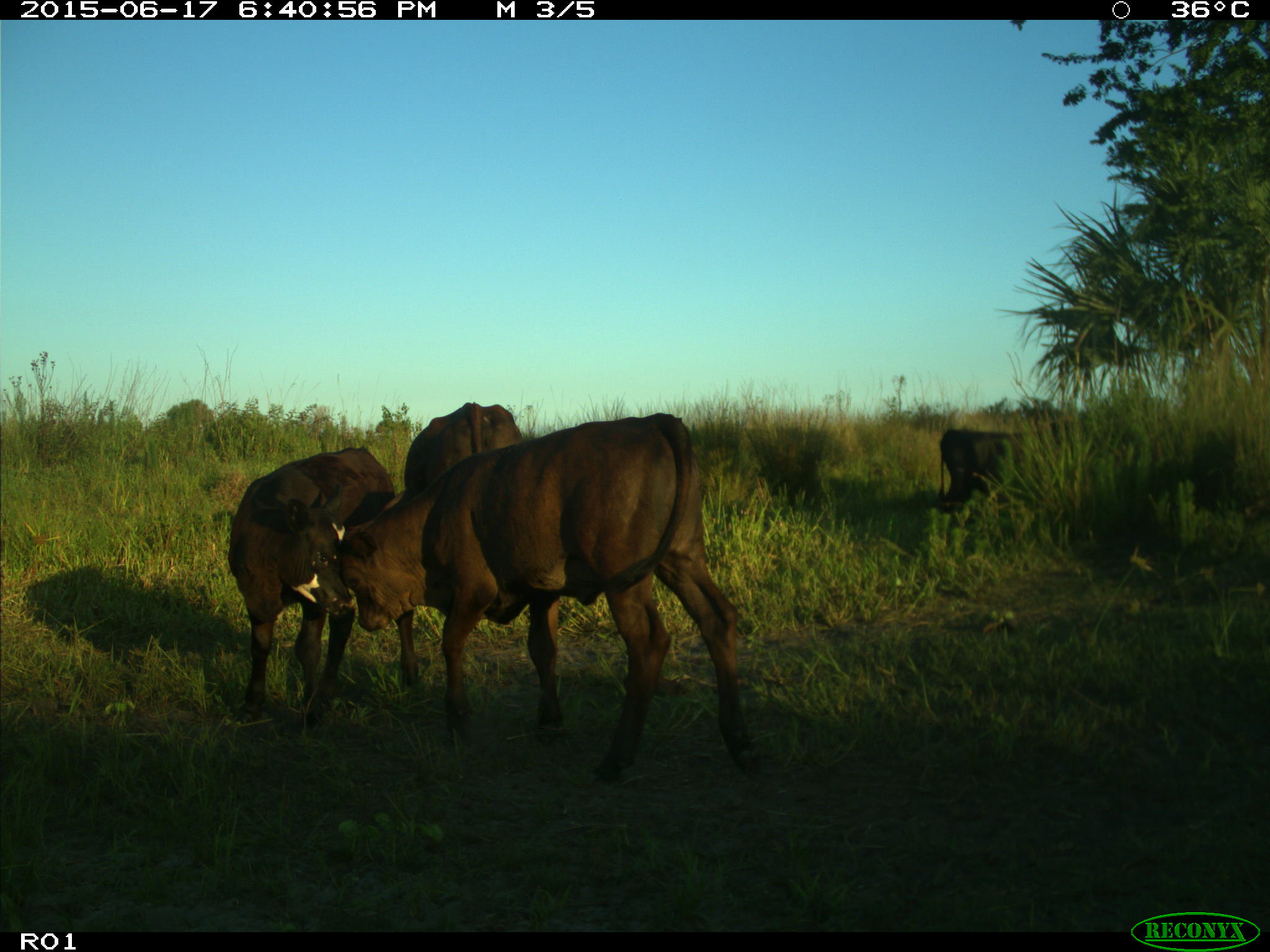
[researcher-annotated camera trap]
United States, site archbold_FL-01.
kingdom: Animalia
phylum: Chordata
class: Mammalia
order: Artiodactyla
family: Bovidae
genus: Bos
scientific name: Bos taurus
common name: domestic cow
Bos taurus (domestic cow).